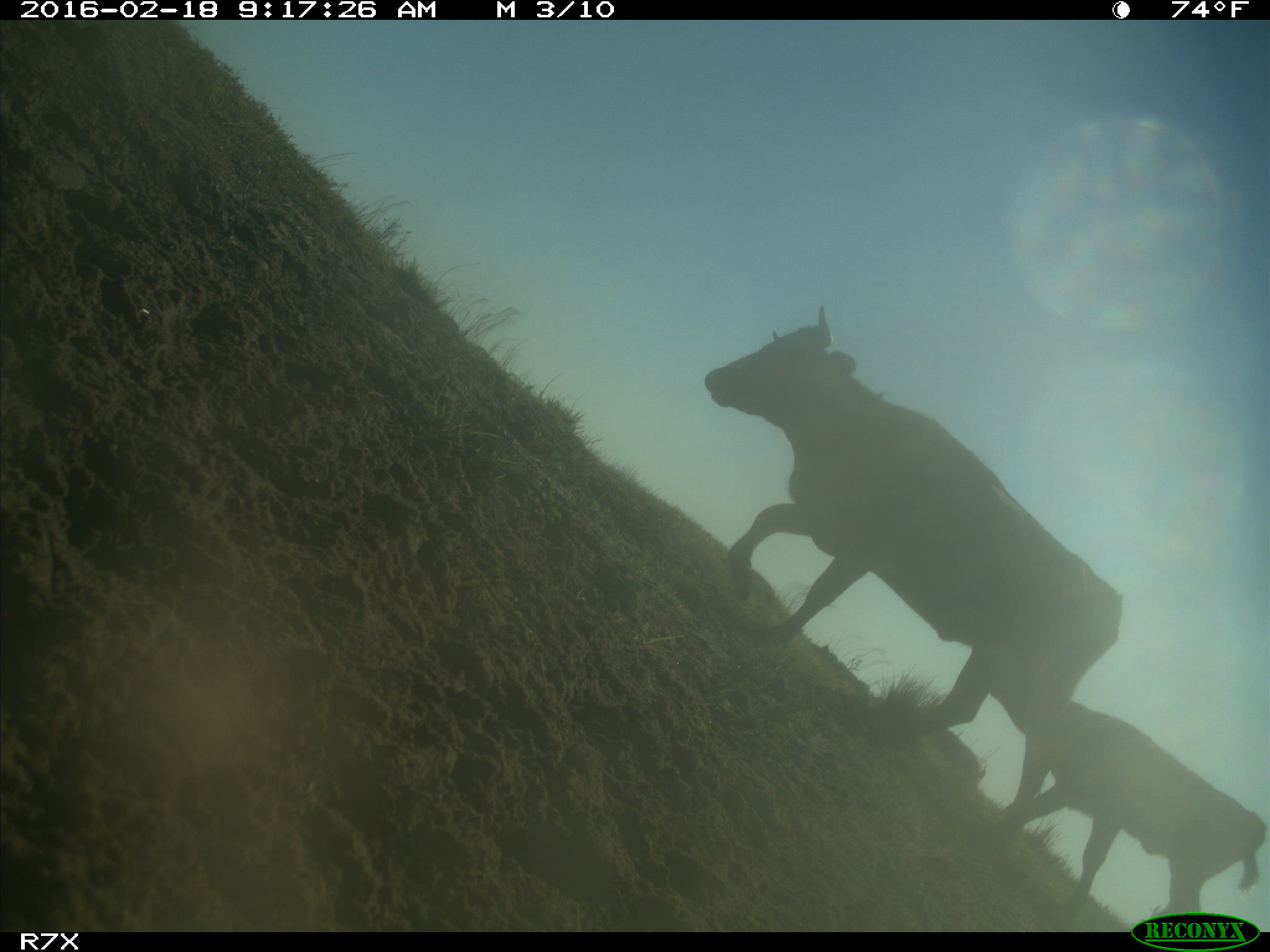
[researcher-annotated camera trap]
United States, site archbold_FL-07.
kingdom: Animalia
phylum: Chordata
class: Mammalia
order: Artiodactyla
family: Bovidae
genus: Bos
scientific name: Bos taurus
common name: domestic cow